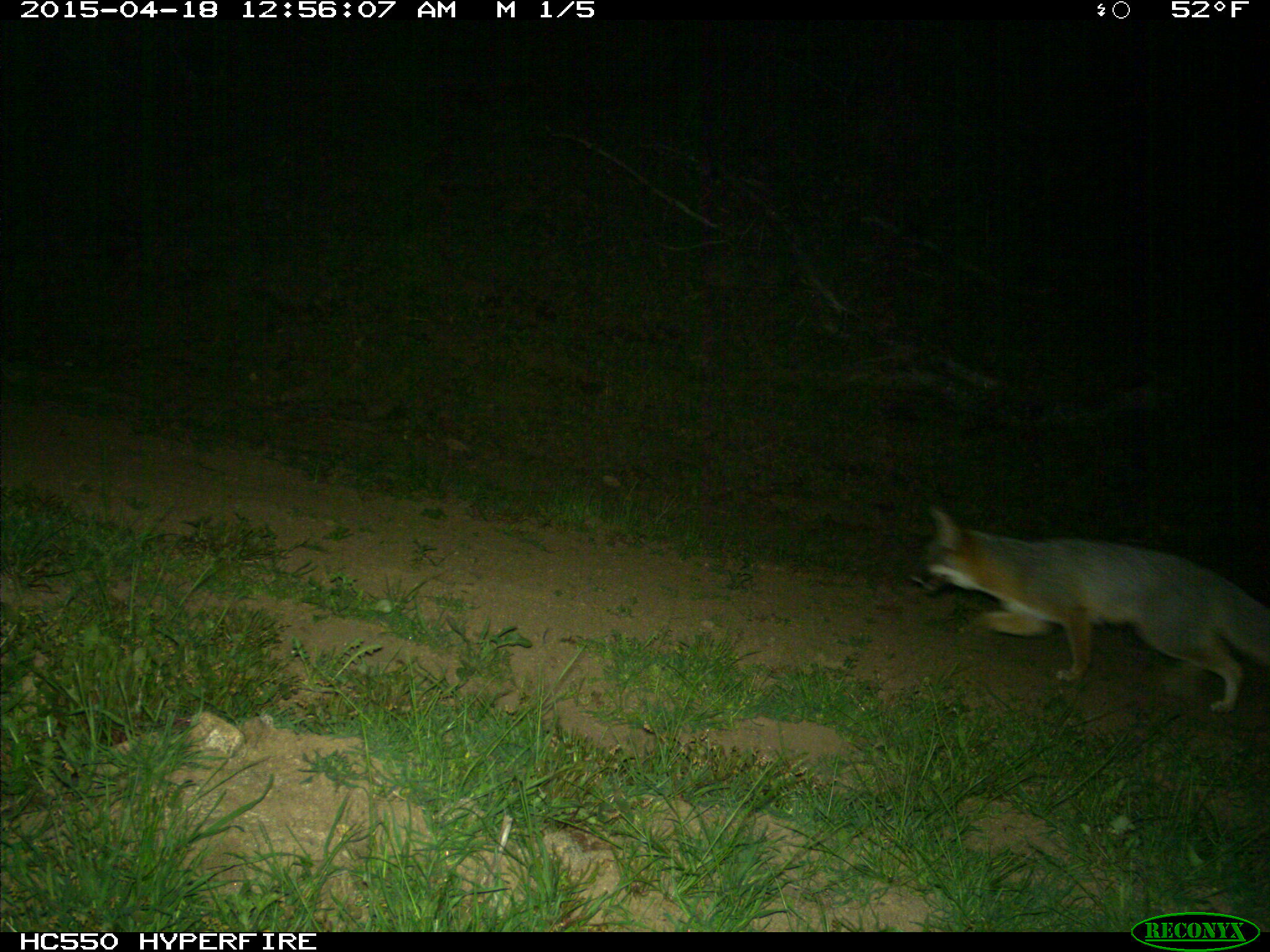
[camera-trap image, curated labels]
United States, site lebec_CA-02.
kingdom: Animalia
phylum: Chordata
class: Mammalia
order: Carnivora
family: Canidae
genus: Urocyon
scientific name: Urocyon cinereoargenteus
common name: gray fox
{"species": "Urocyon cinereoargenteus (gray fox)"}